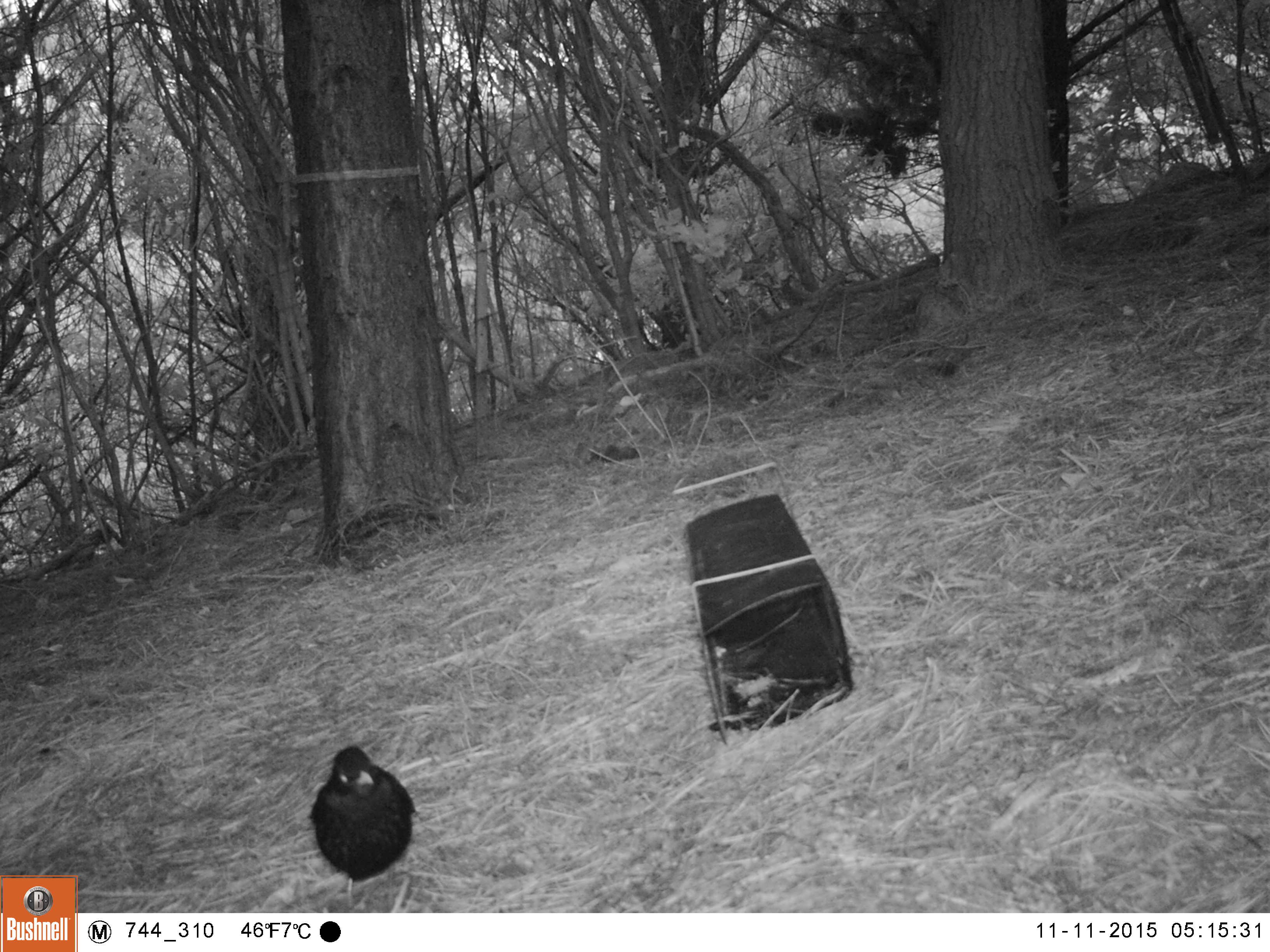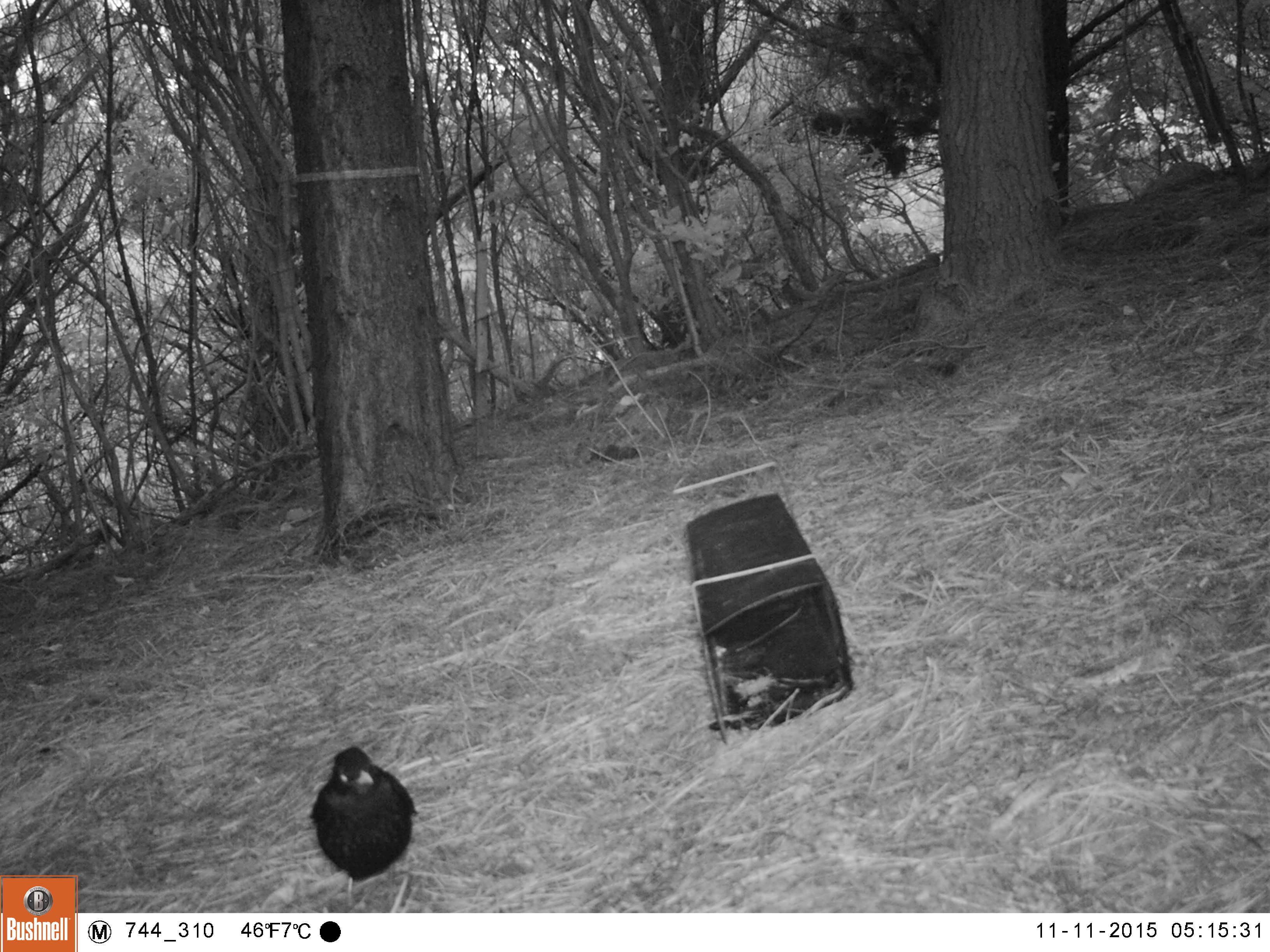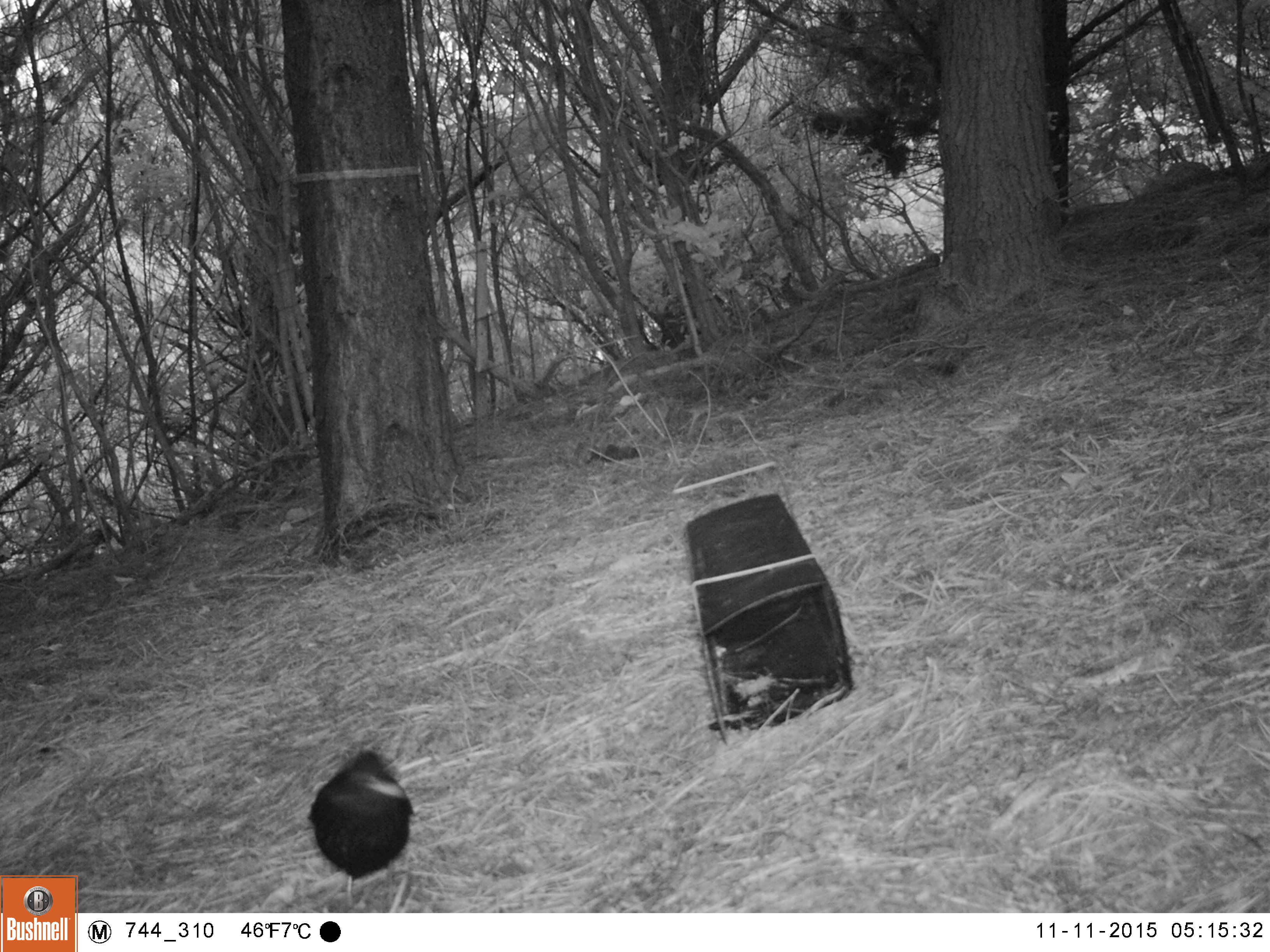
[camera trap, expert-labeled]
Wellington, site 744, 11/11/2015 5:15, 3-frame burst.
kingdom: Animalia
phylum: Chordata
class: Aves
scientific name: Aves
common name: bird